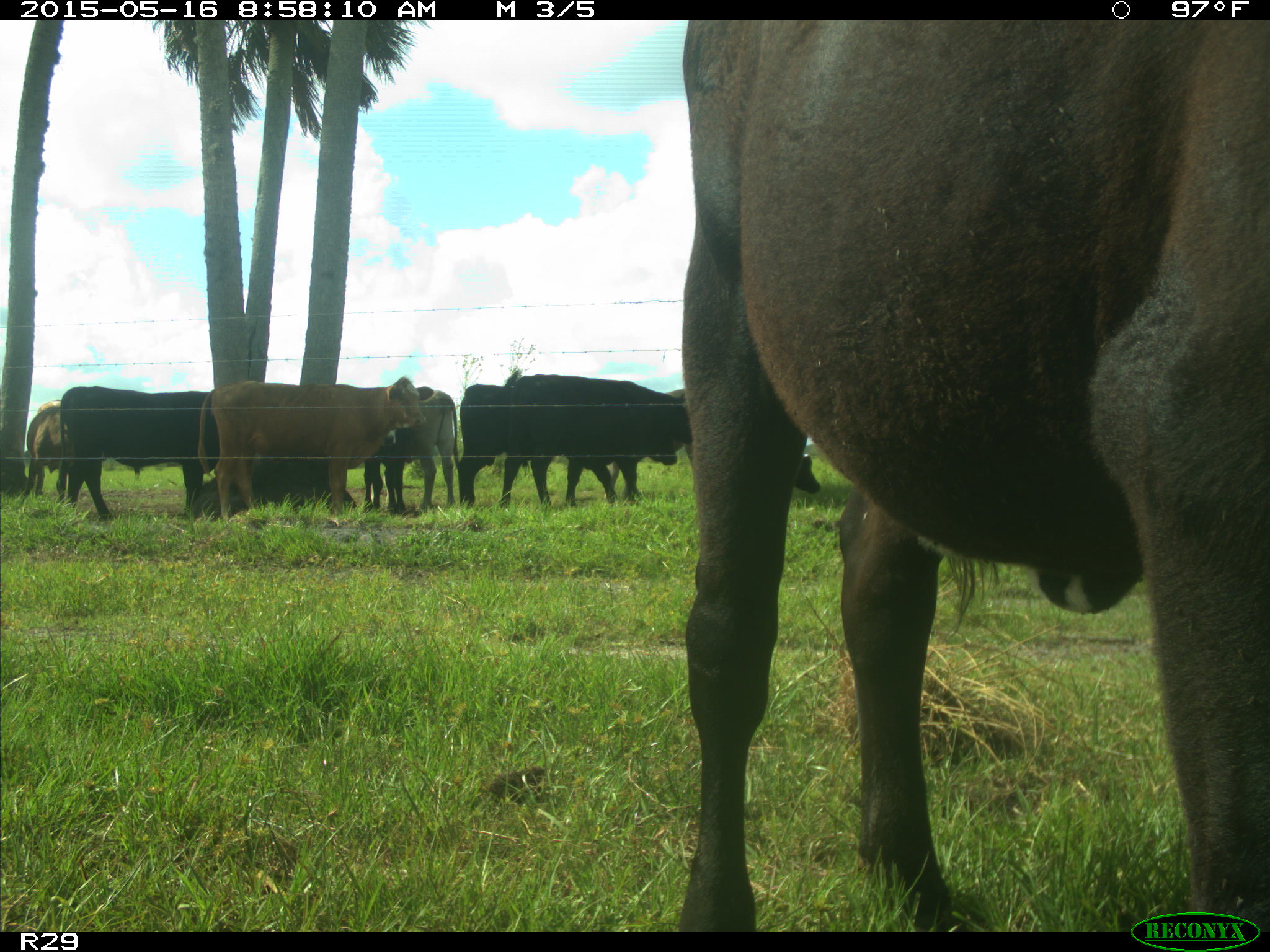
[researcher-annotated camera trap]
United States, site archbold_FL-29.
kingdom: Animalia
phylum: Chordata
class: Mammalia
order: Artiodactyla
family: Bovidae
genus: Bos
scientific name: Bos taurus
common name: domestic cow